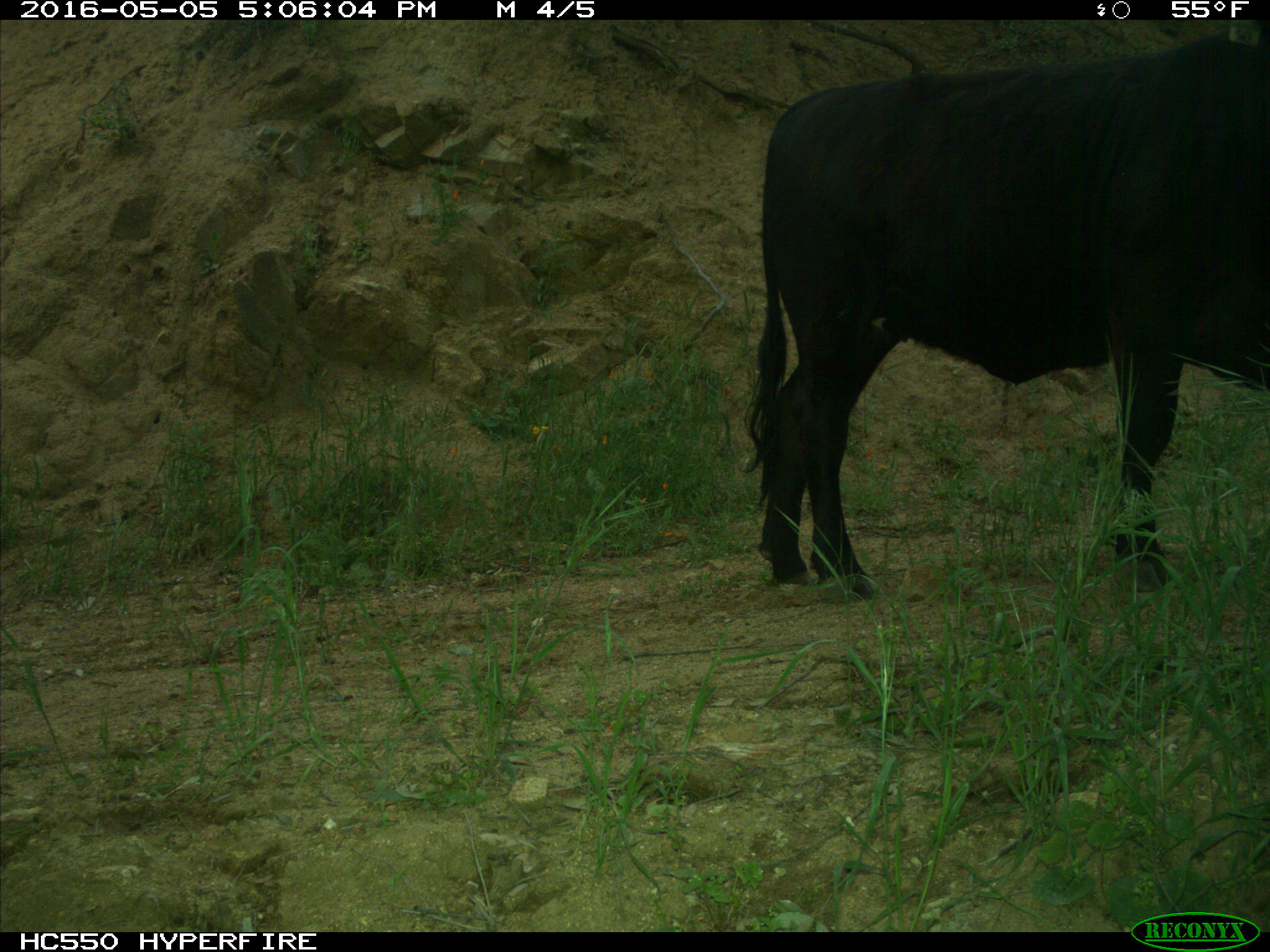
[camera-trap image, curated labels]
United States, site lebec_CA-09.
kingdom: Animalia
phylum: Chordata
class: Mammalia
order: Artiodactyla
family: Bovidae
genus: Bos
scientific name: Bos taurus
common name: domestic cow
Bos taurus (domestic cow).